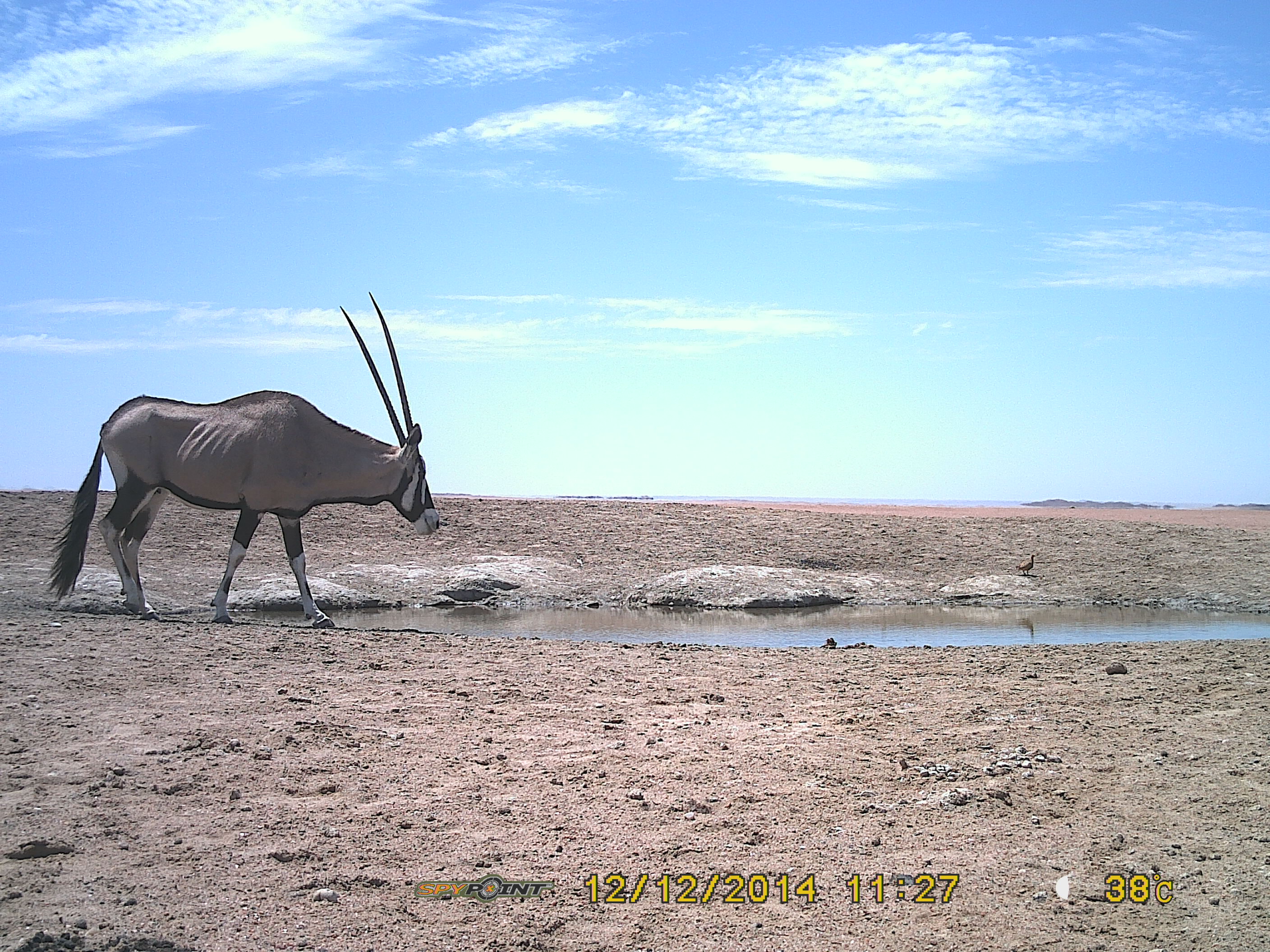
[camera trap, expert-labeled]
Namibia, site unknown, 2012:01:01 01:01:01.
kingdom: Animalia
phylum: Chordata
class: Mammalia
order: Artiodactyla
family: Bovidae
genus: Oryx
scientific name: Oryx gazella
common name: gemsbok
Oryx gazella (gemsbok).